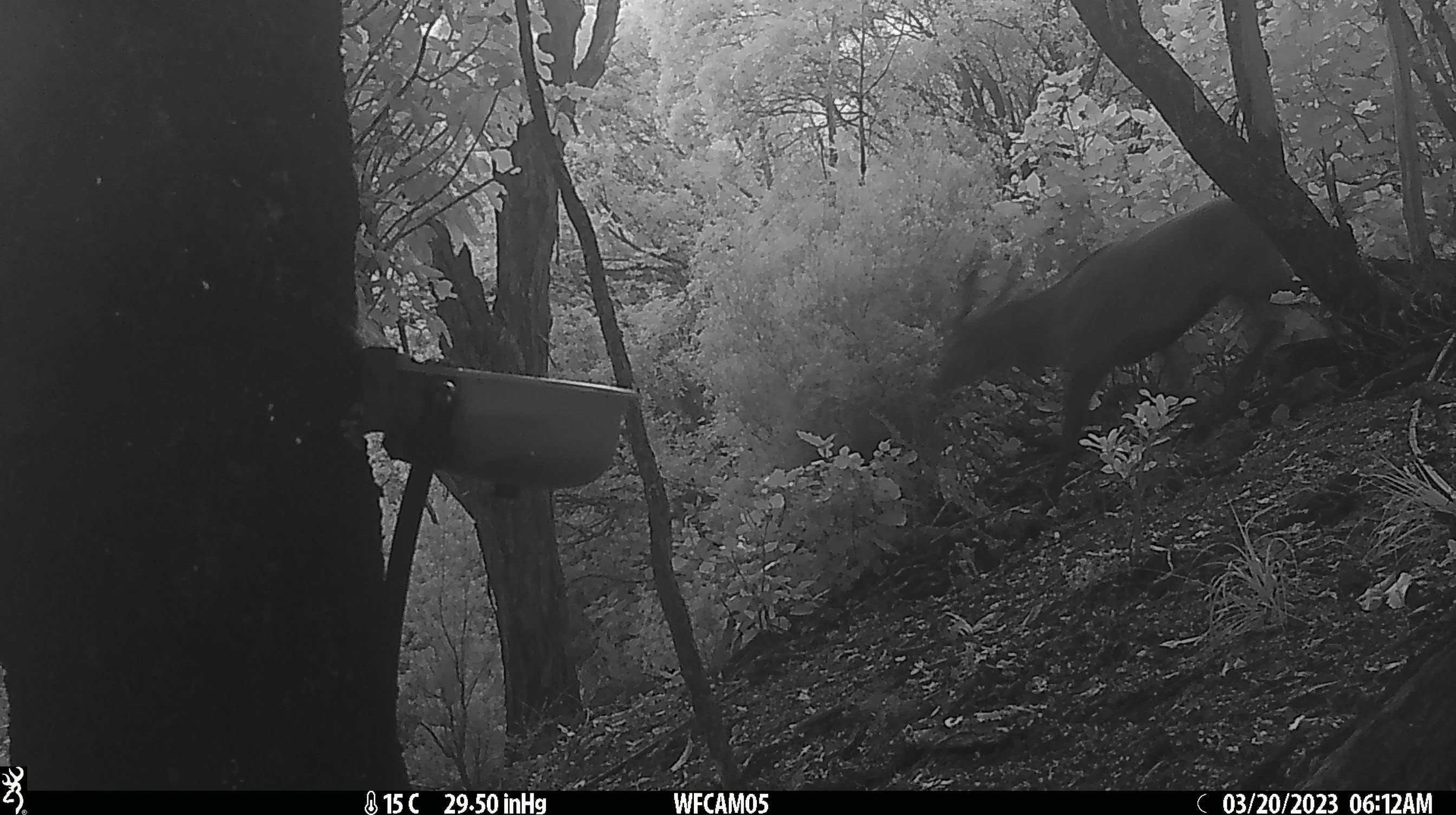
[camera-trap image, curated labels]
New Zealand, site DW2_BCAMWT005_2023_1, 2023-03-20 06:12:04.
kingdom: Animalia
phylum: Chordata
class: Mammalia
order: Artiodactyla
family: Cervidae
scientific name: Cervidae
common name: deer